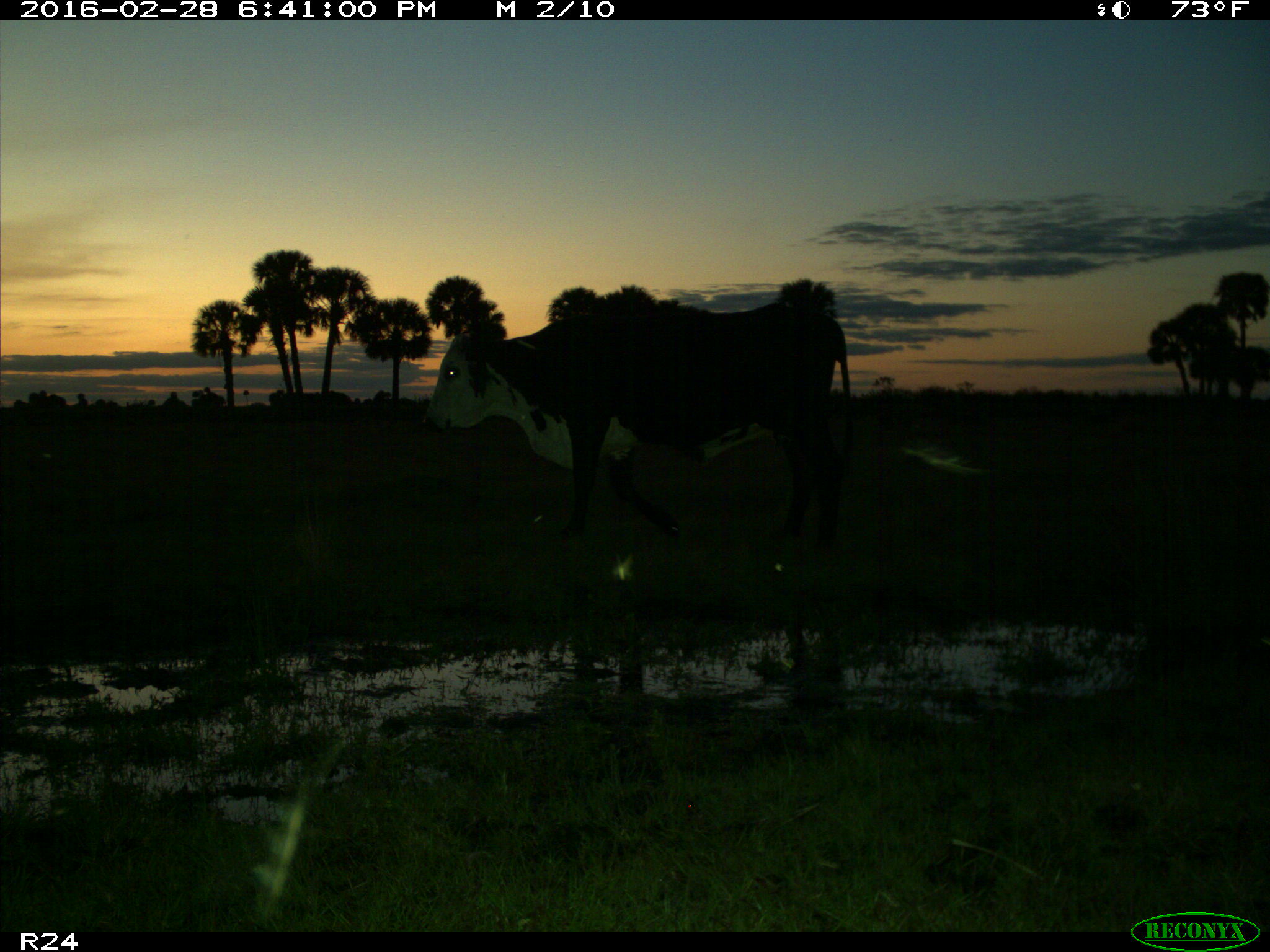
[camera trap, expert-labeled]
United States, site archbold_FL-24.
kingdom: Animalia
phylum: Chordata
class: Mammalia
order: Artiodactyla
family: Bovidae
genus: Bos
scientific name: Bos taurus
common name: domestic cow